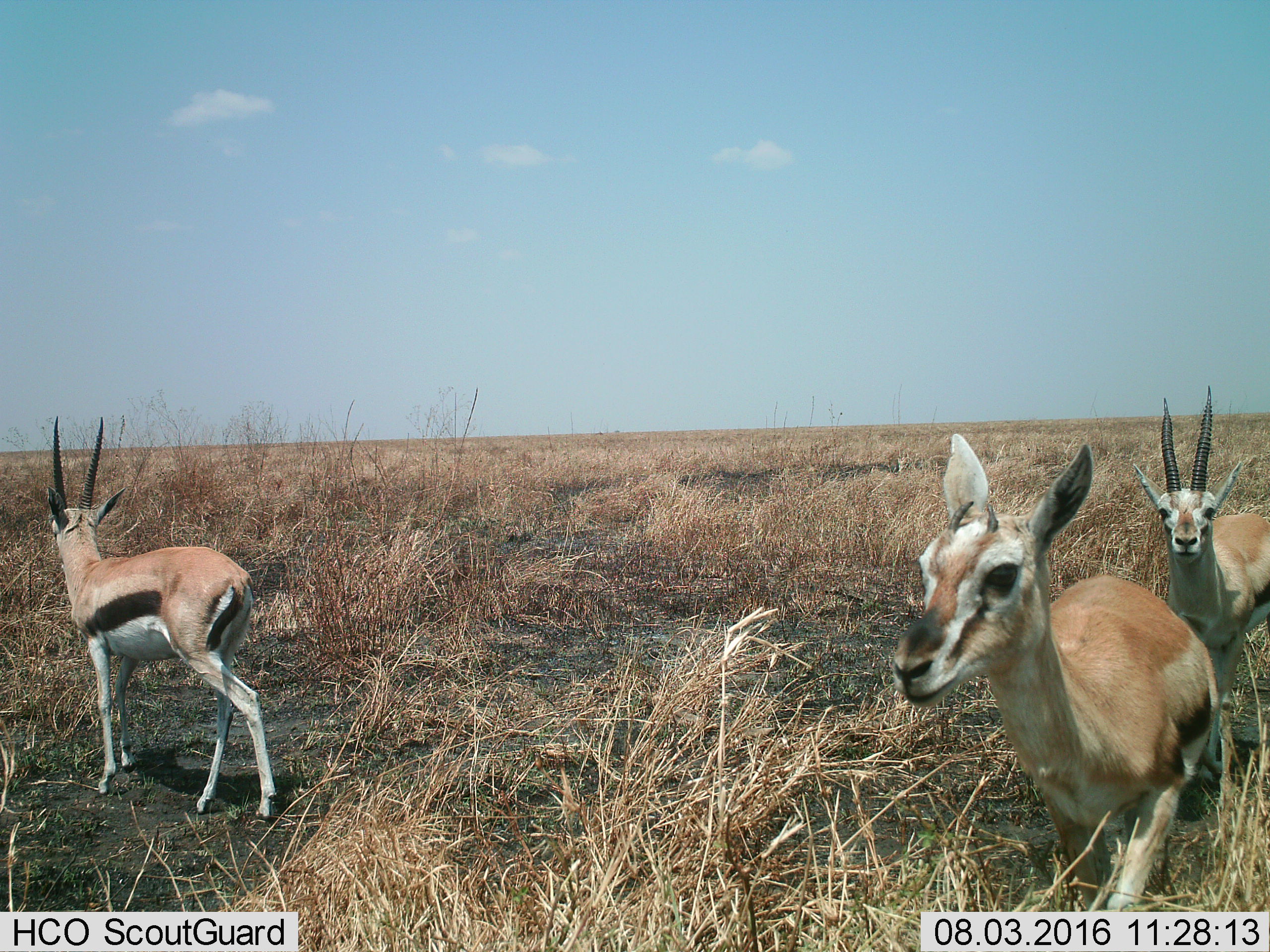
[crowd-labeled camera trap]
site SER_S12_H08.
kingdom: Animalia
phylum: Chordata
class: Mammalia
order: Artiodactyla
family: Bovidae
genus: Eudorcas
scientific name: Eudorcas thomsonii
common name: thomson's gazelle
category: gazellethomsons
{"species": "gazellethomsons (thomson's gazelle) (Eudorcas thomsonii)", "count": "3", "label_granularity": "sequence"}